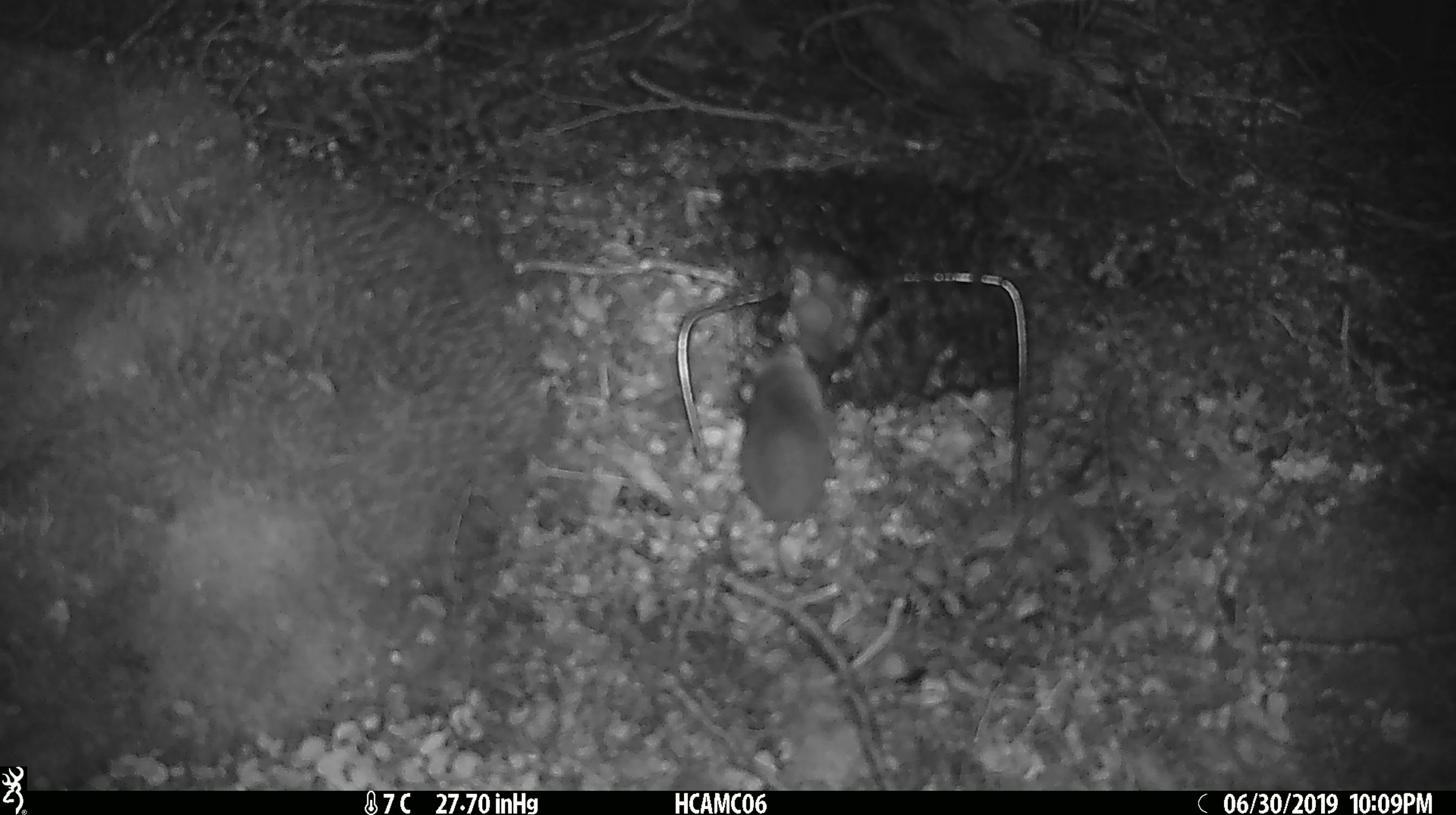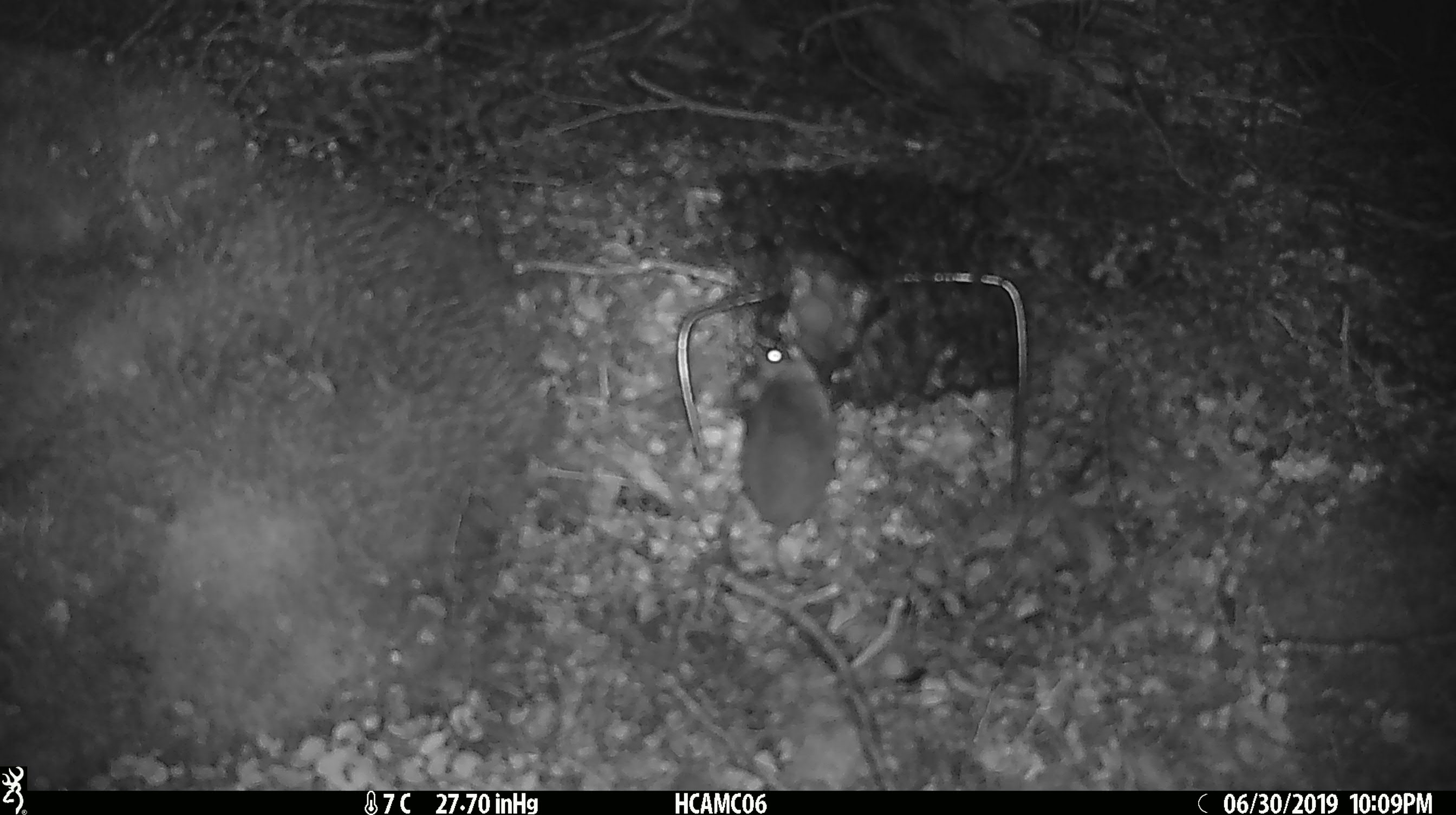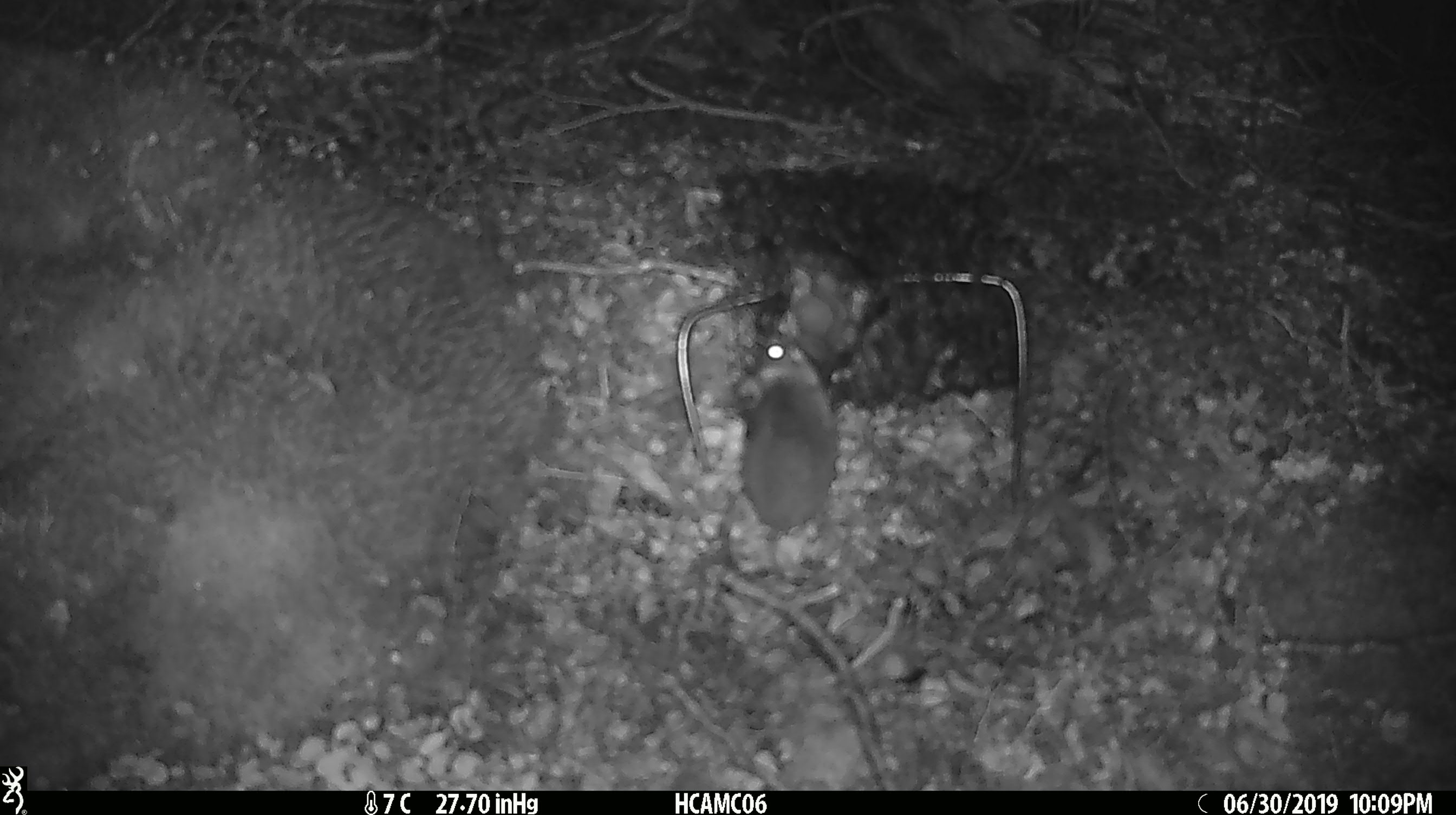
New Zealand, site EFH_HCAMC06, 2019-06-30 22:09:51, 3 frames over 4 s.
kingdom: Animalia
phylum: Chordata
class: Mammalia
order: Rodentia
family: Muridae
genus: Mus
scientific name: Mus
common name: mouse